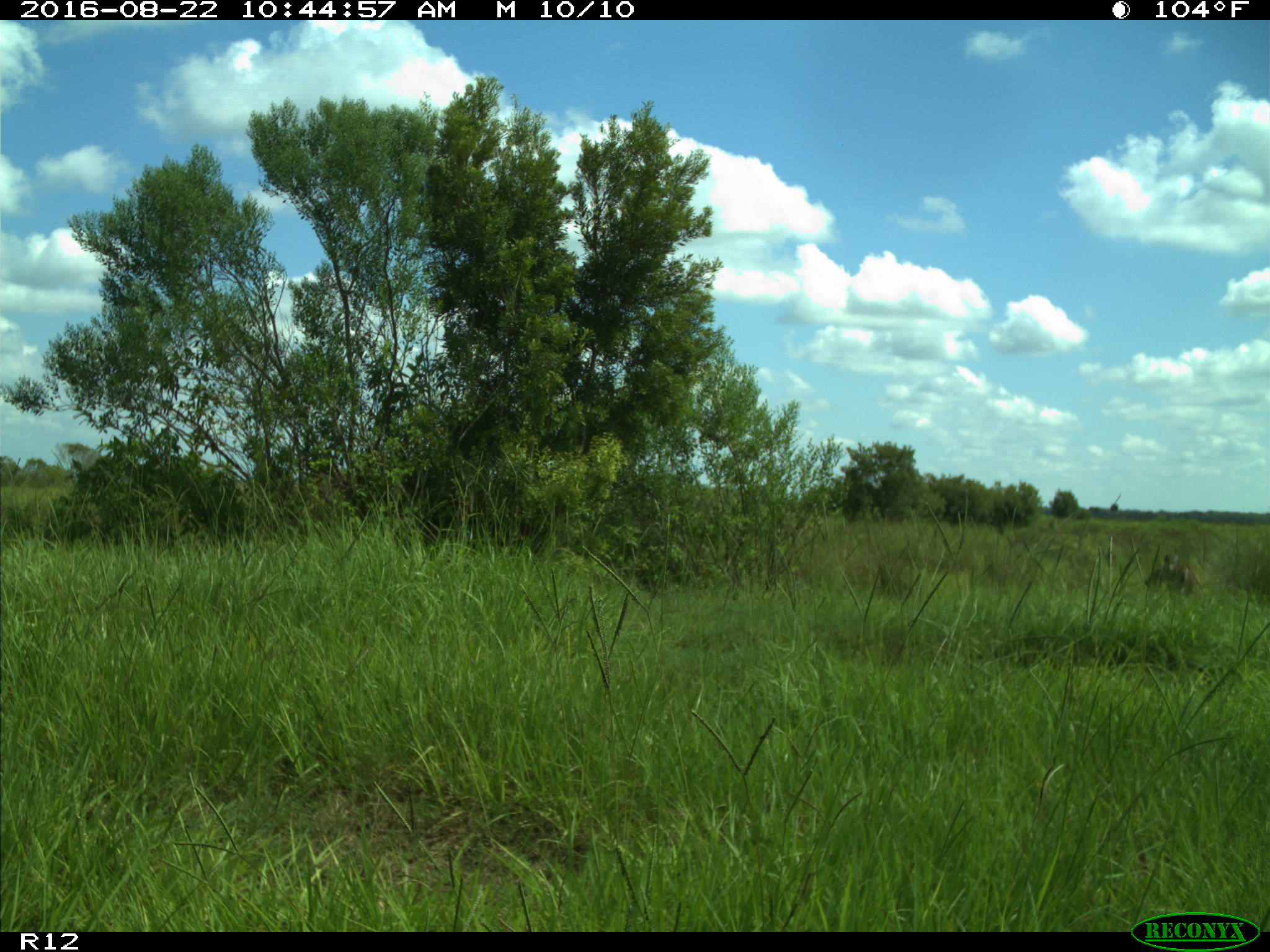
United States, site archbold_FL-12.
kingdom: Animalia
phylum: Chordata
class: Mammalia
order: Artiodactyla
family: Cervidae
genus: Odocoileus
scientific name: Odocoileus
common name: deer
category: unidentified deer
Unidentified deer (deer) (Odocoileus).